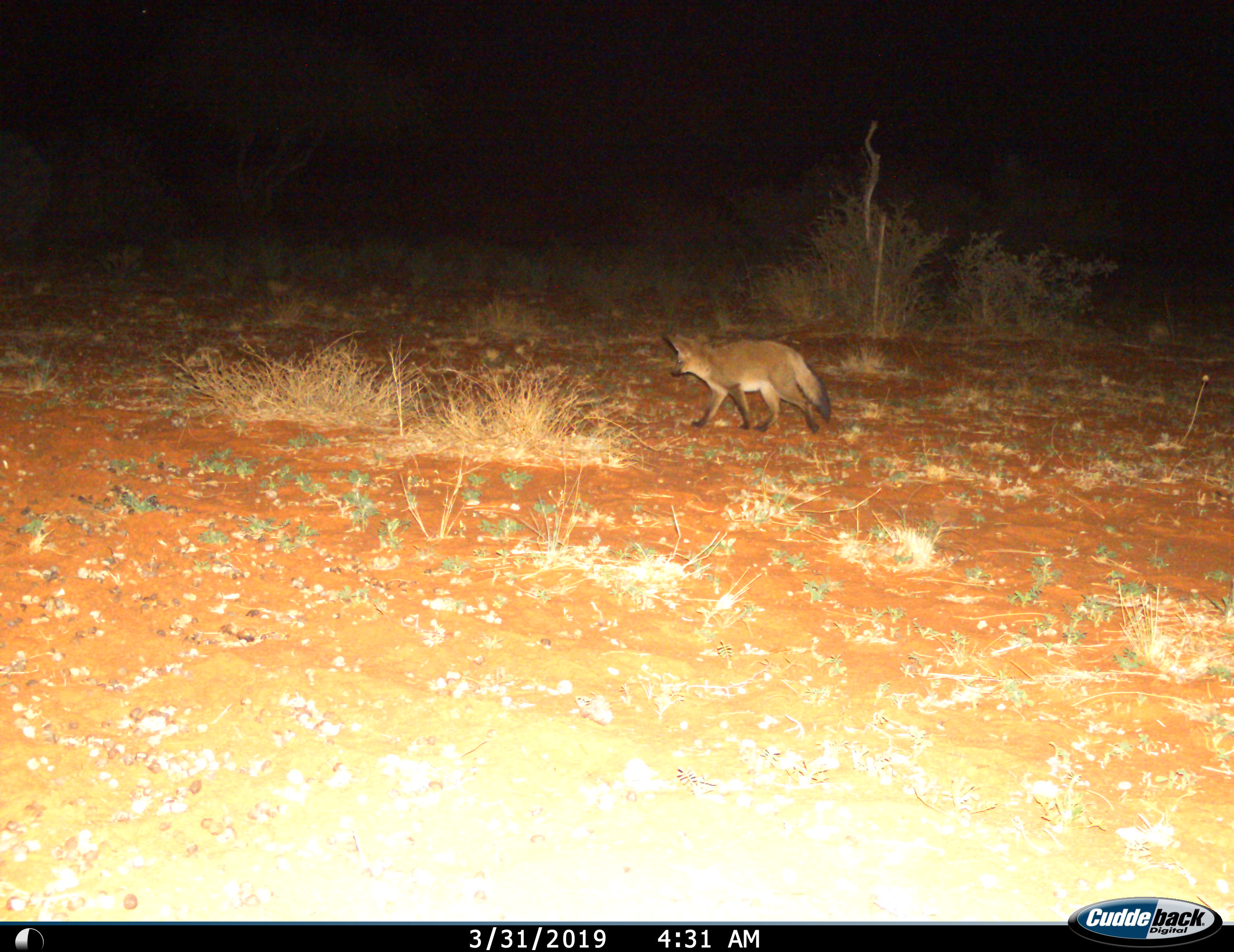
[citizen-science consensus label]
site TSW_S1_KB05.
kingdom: Animalia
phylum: Chordata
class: Mammalia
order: Carnivora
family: Canidae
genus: Otocyon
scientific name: Otocyon megalotis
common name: bat-eared fox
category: foxbateared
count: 1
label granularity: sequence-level